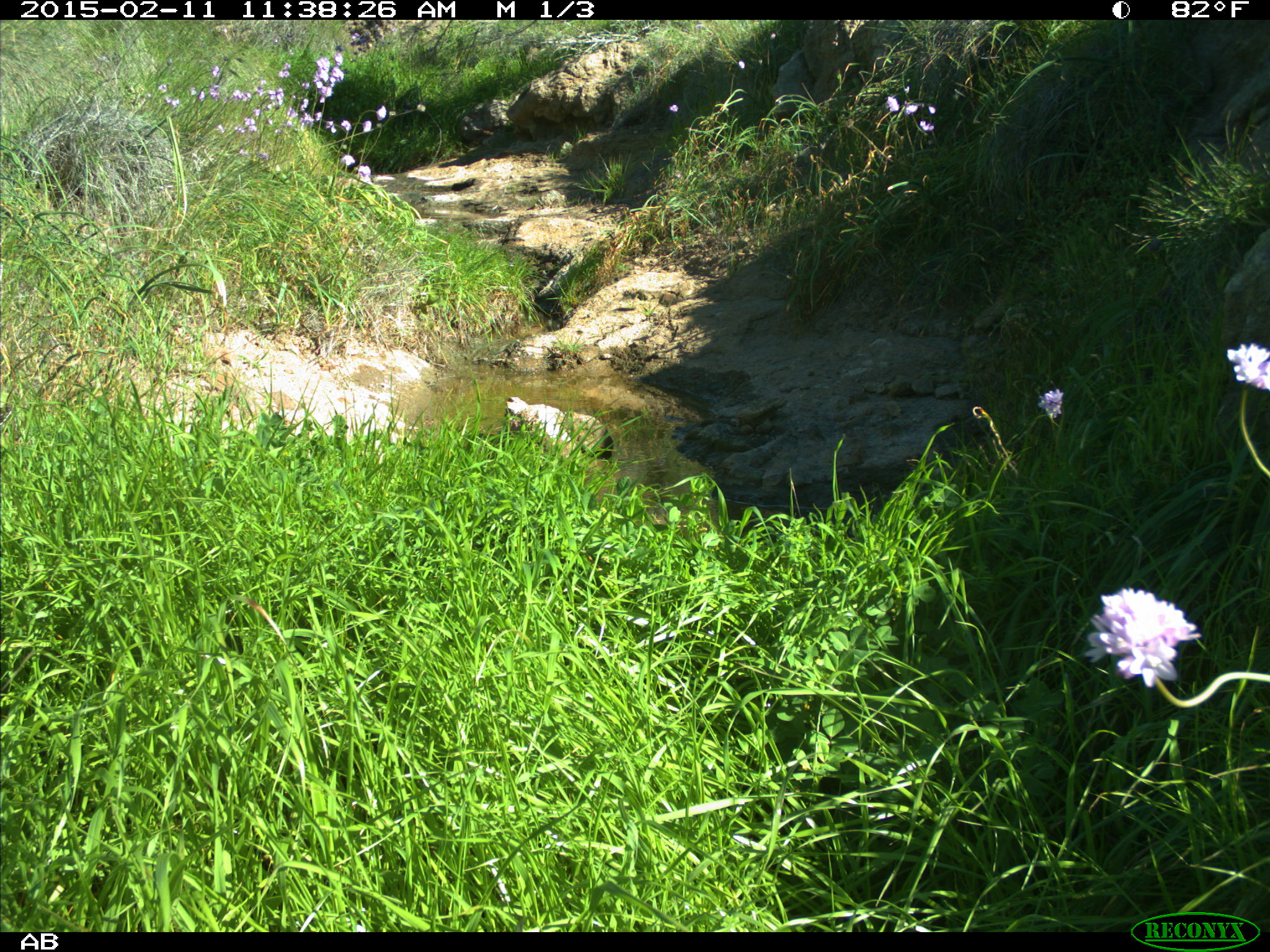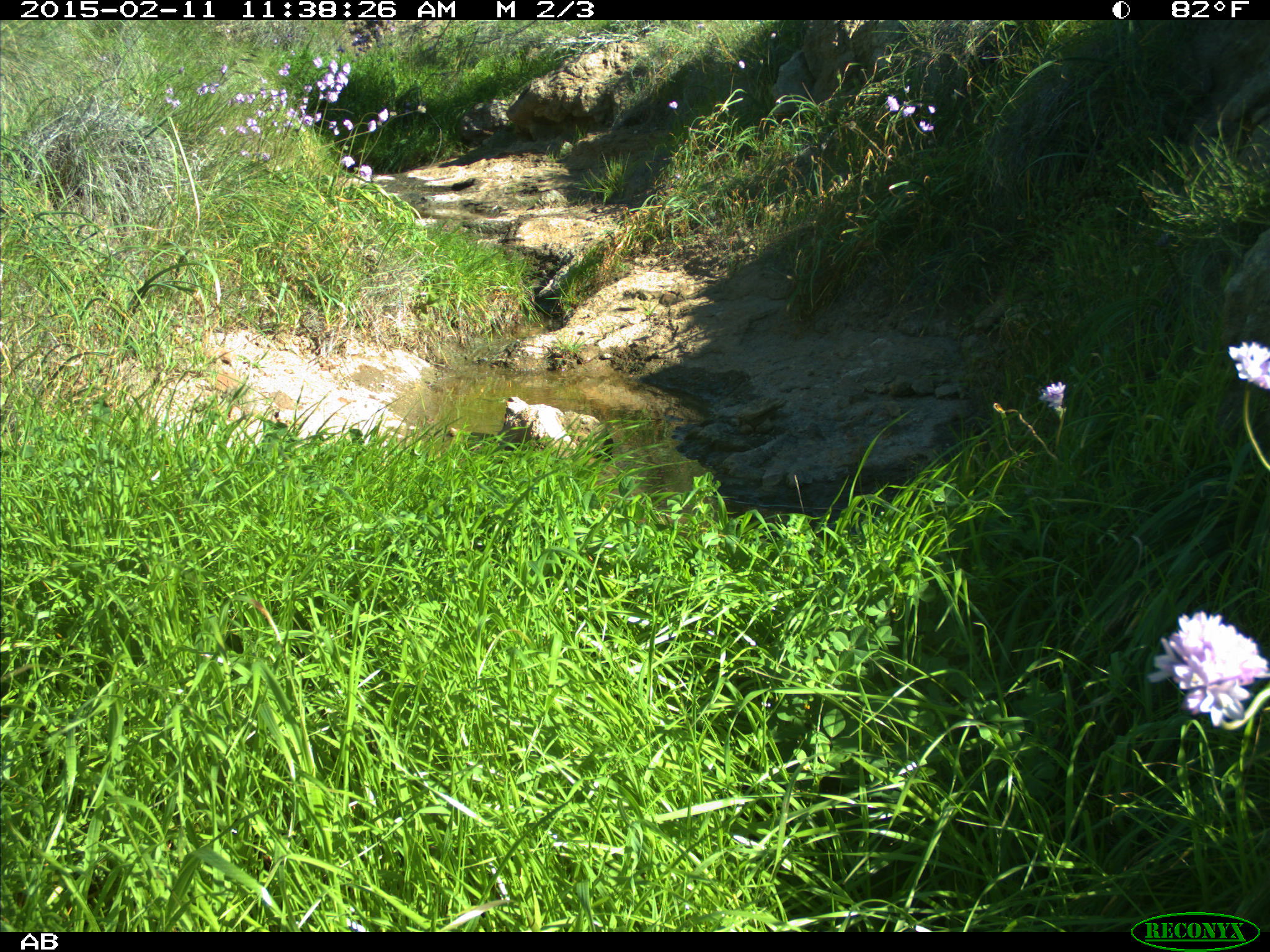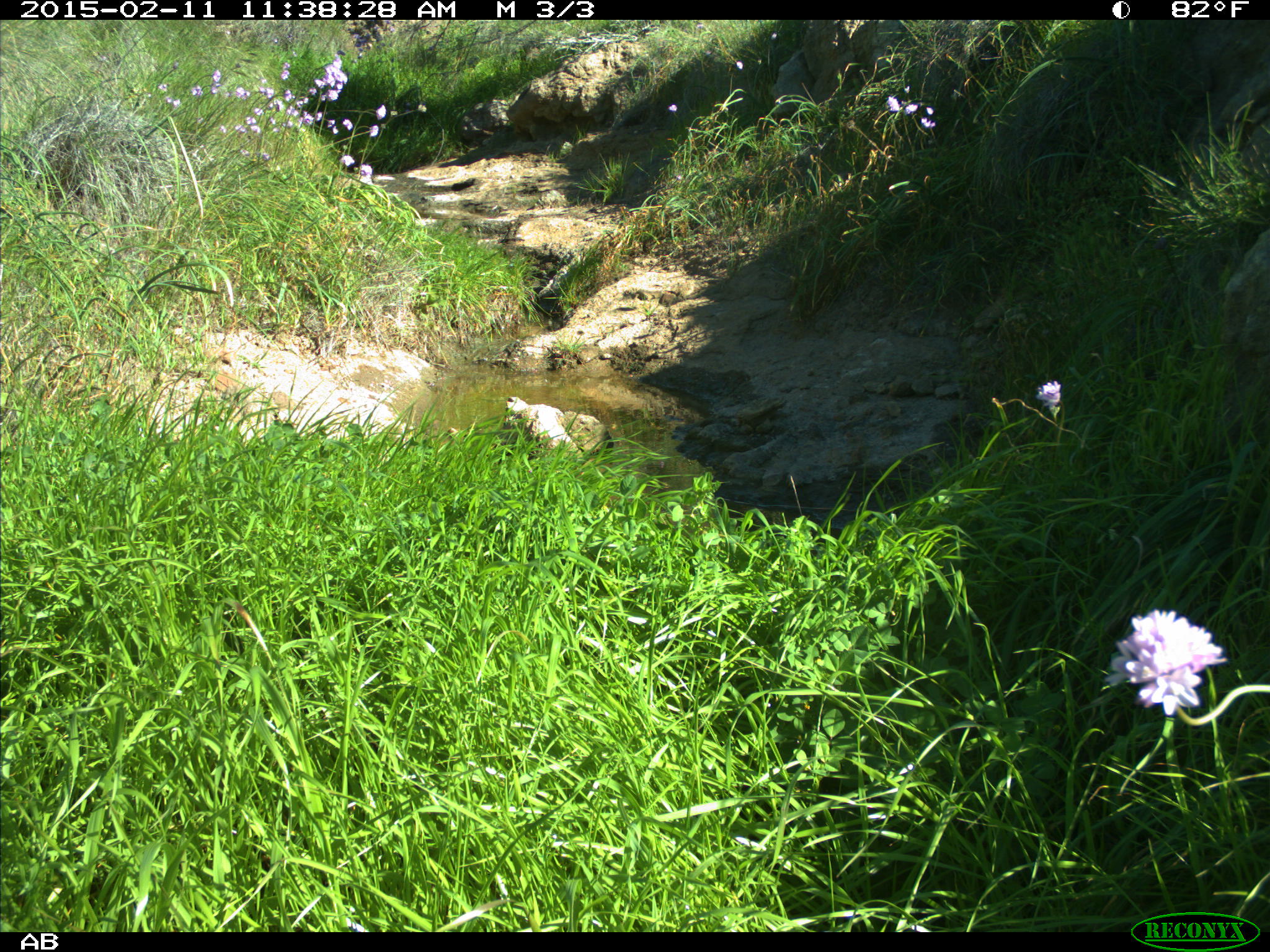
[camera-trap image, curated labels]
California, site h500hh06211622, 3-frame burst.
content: no animal present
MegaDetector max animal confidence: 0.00